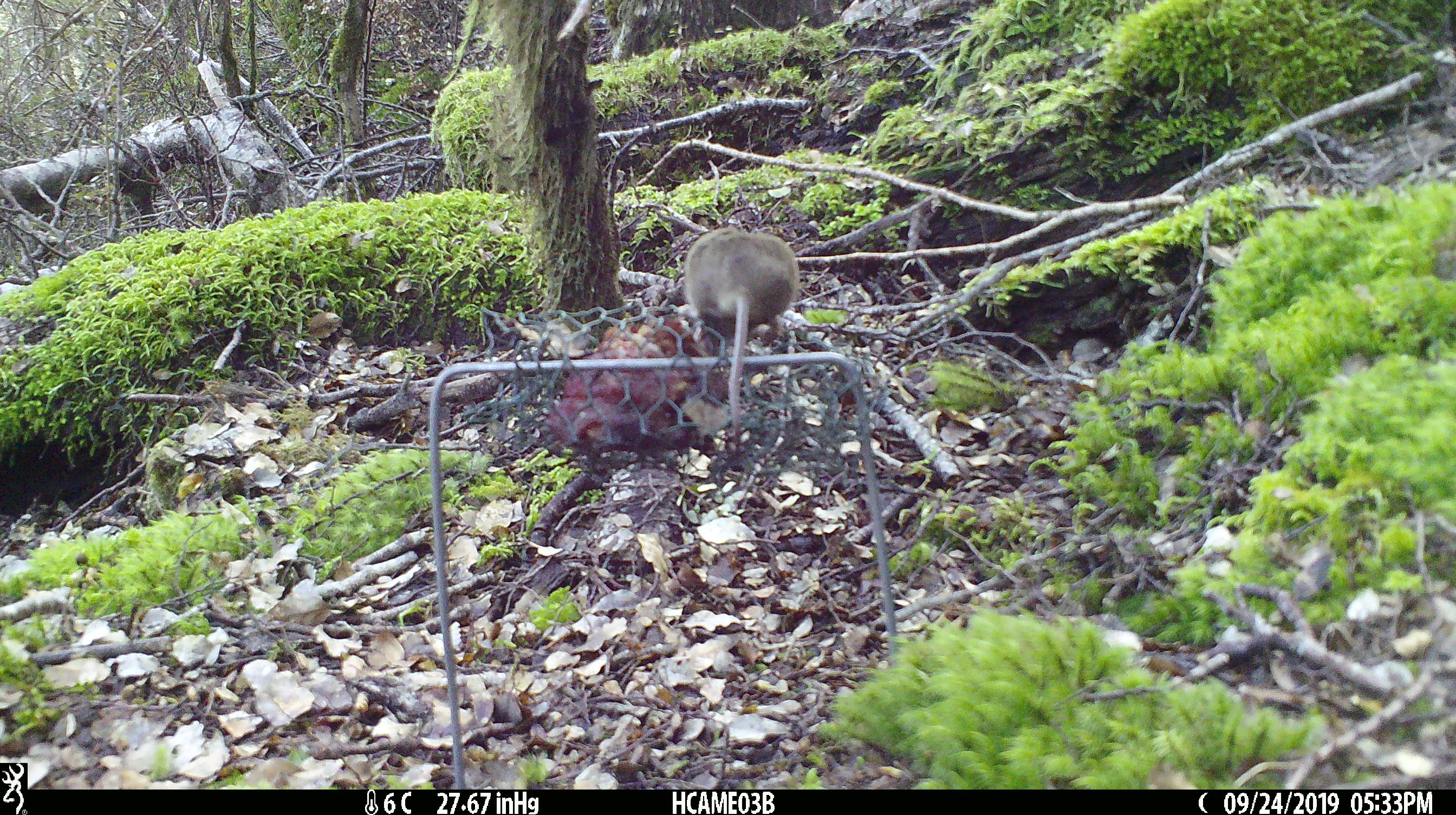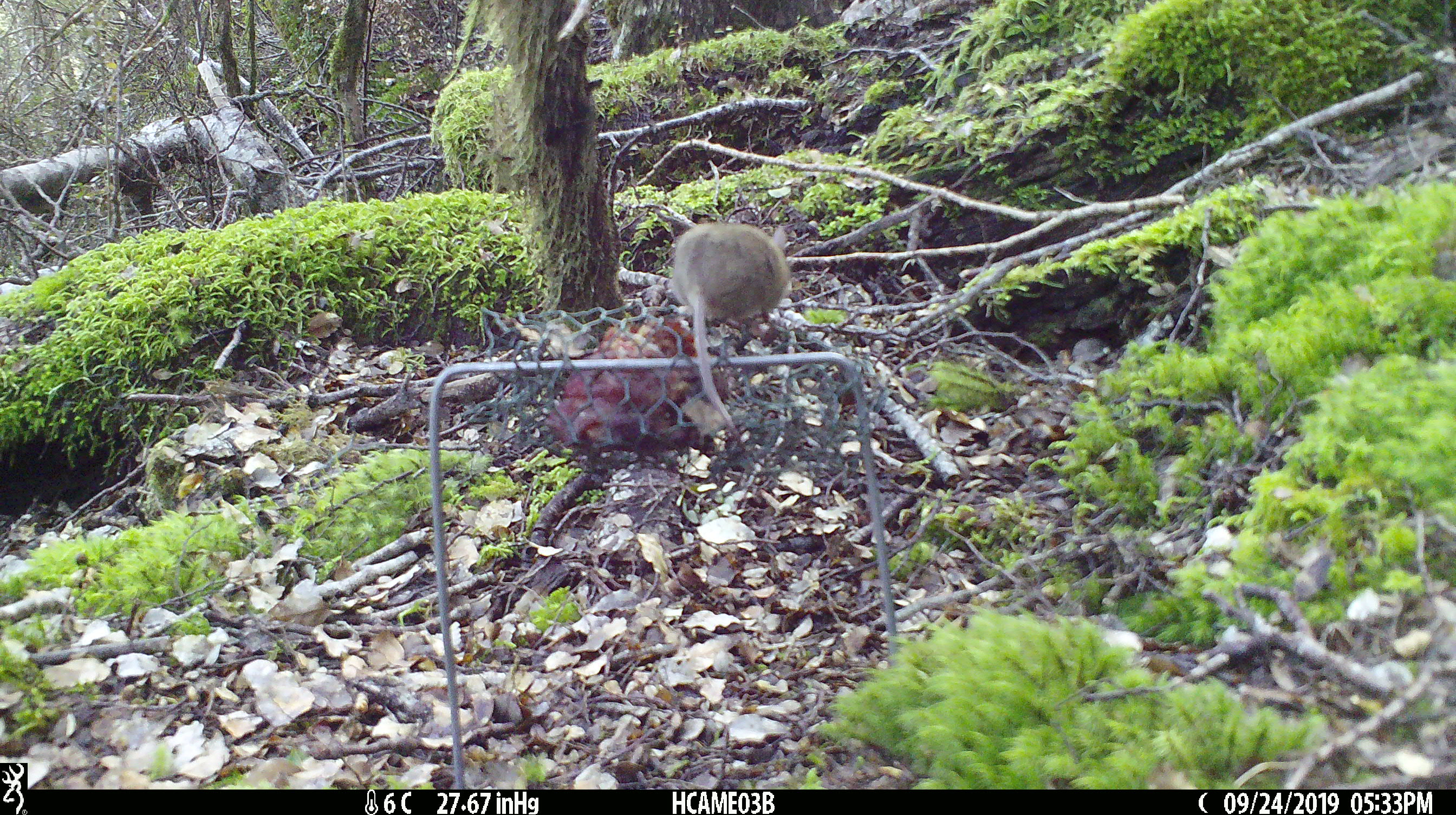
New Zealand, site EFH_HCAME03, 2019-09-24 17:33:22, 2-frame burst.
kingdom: Animalia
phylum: Chordata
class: Mammalia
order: Rodentia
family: Muridae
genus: Mus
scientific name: Mus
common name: mouse